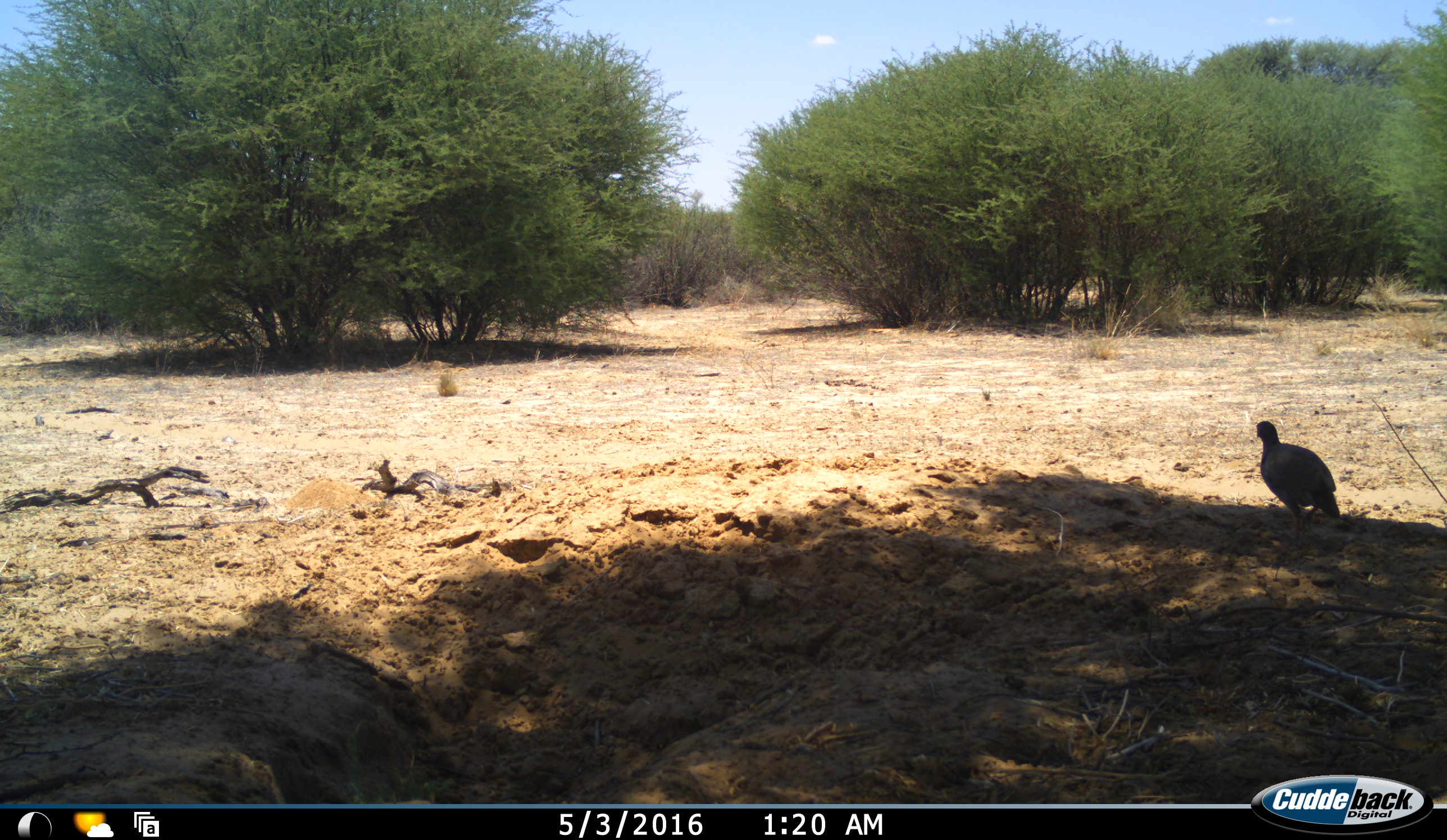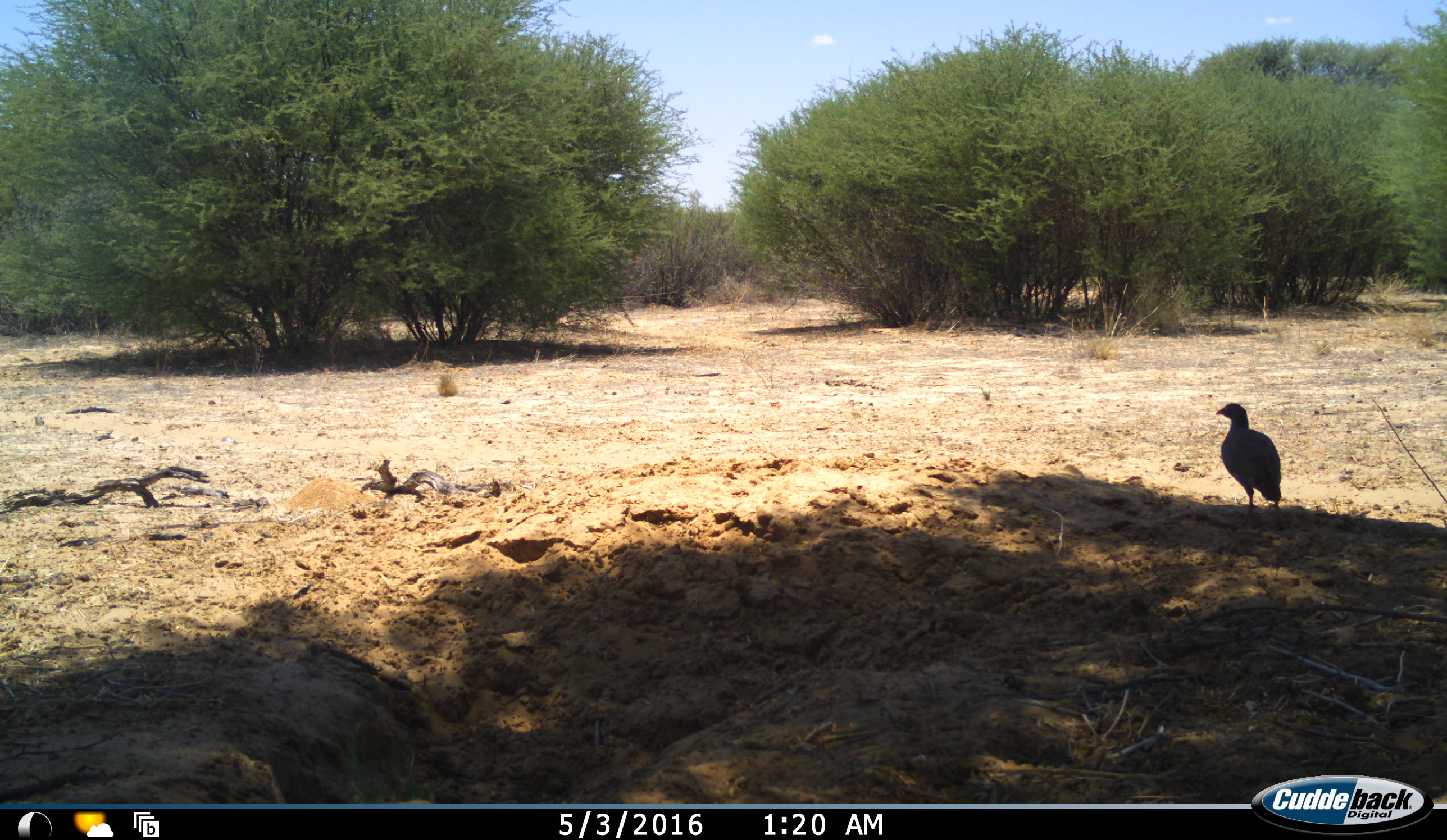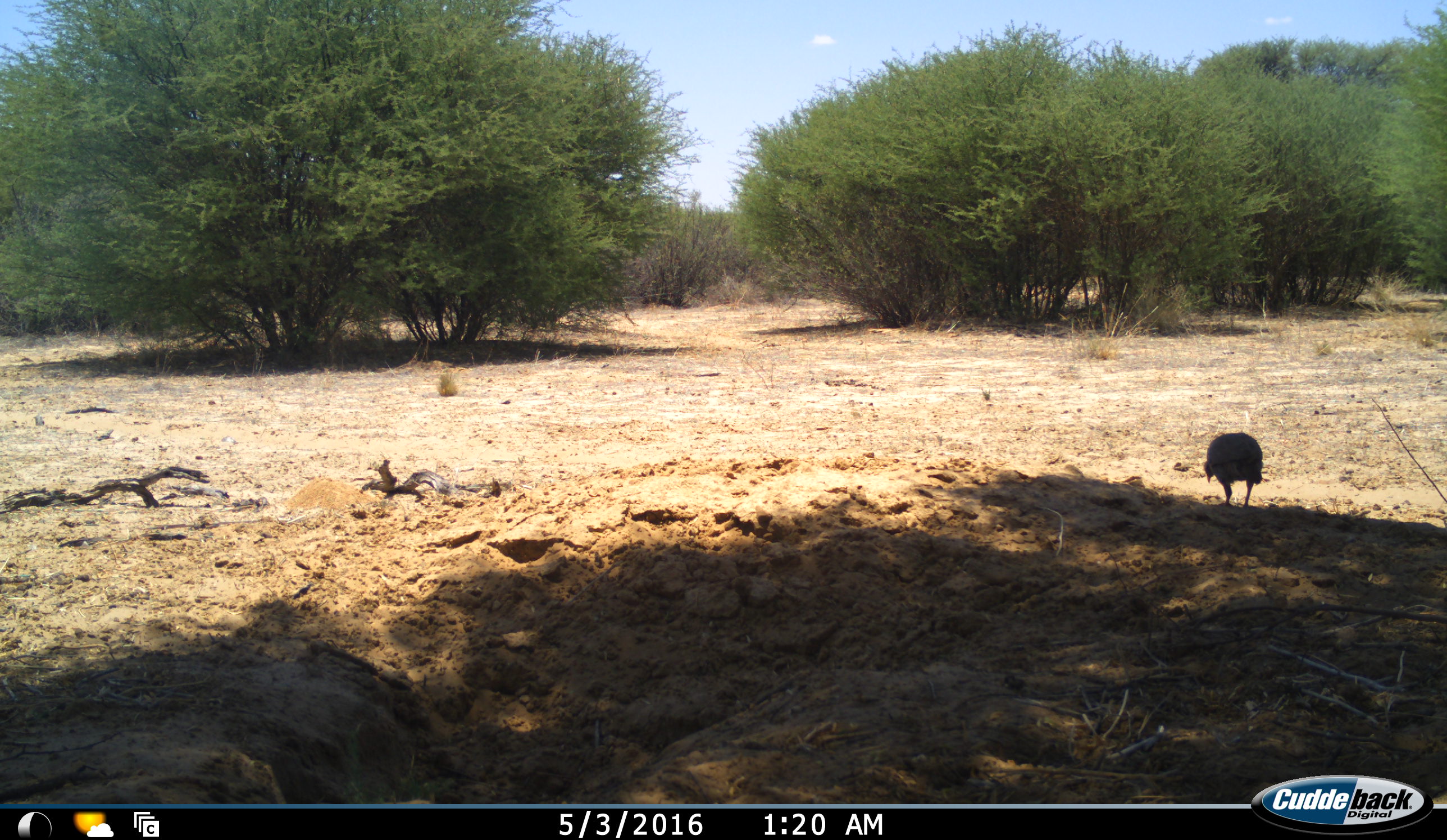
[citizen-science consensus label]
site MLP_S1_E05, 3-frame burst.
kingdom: Animalia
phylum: Chordata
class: Aves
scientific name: Aves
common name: bird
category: birdother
Birdother (bird) (Aves), count 1. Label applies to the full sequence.